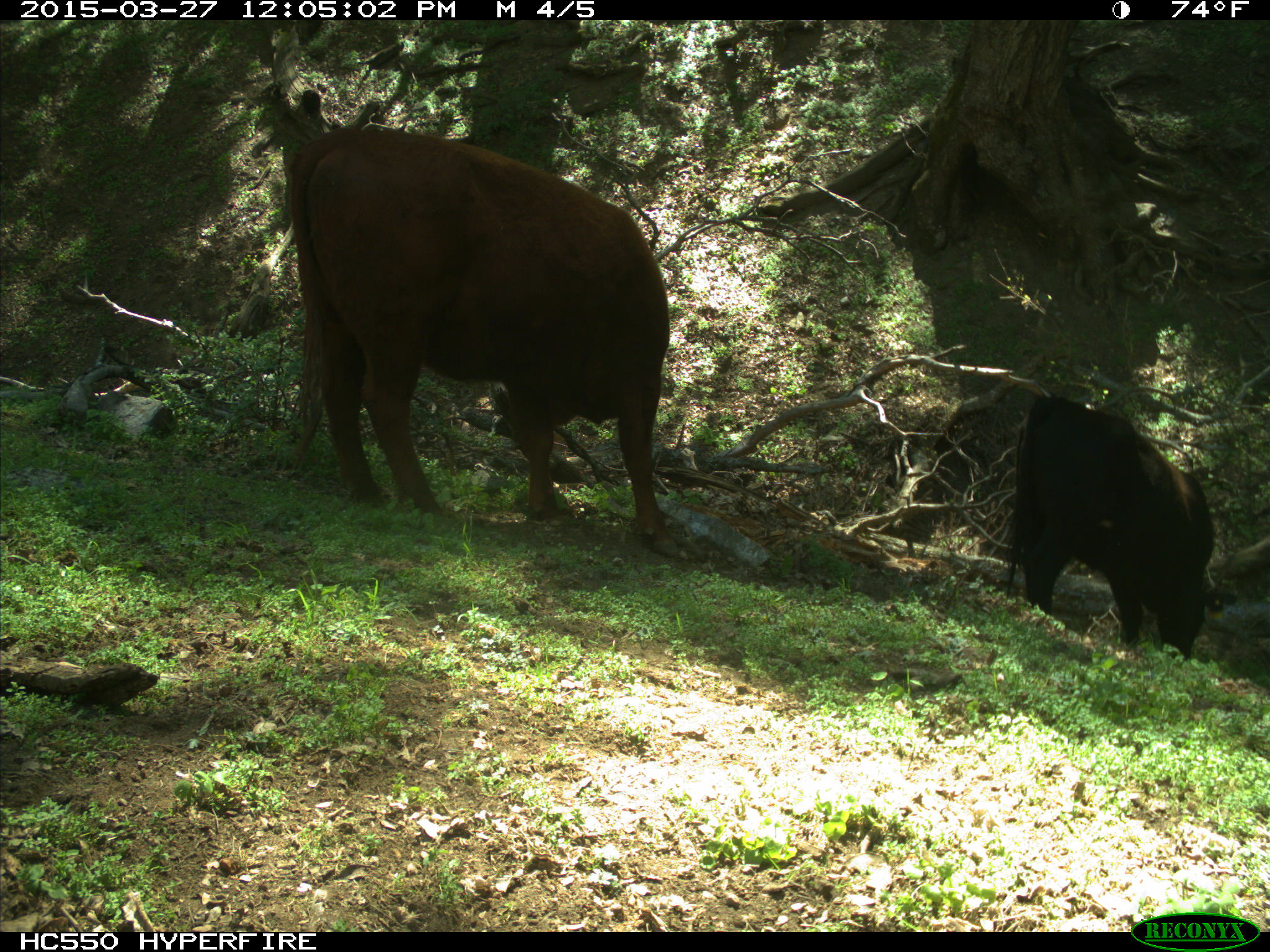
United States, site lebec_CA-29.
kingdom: Animalia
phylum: Chordata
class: Mammalia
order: Artiodactyla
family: Bovidae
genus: Bos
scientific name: Bos taurus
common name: domestic cow